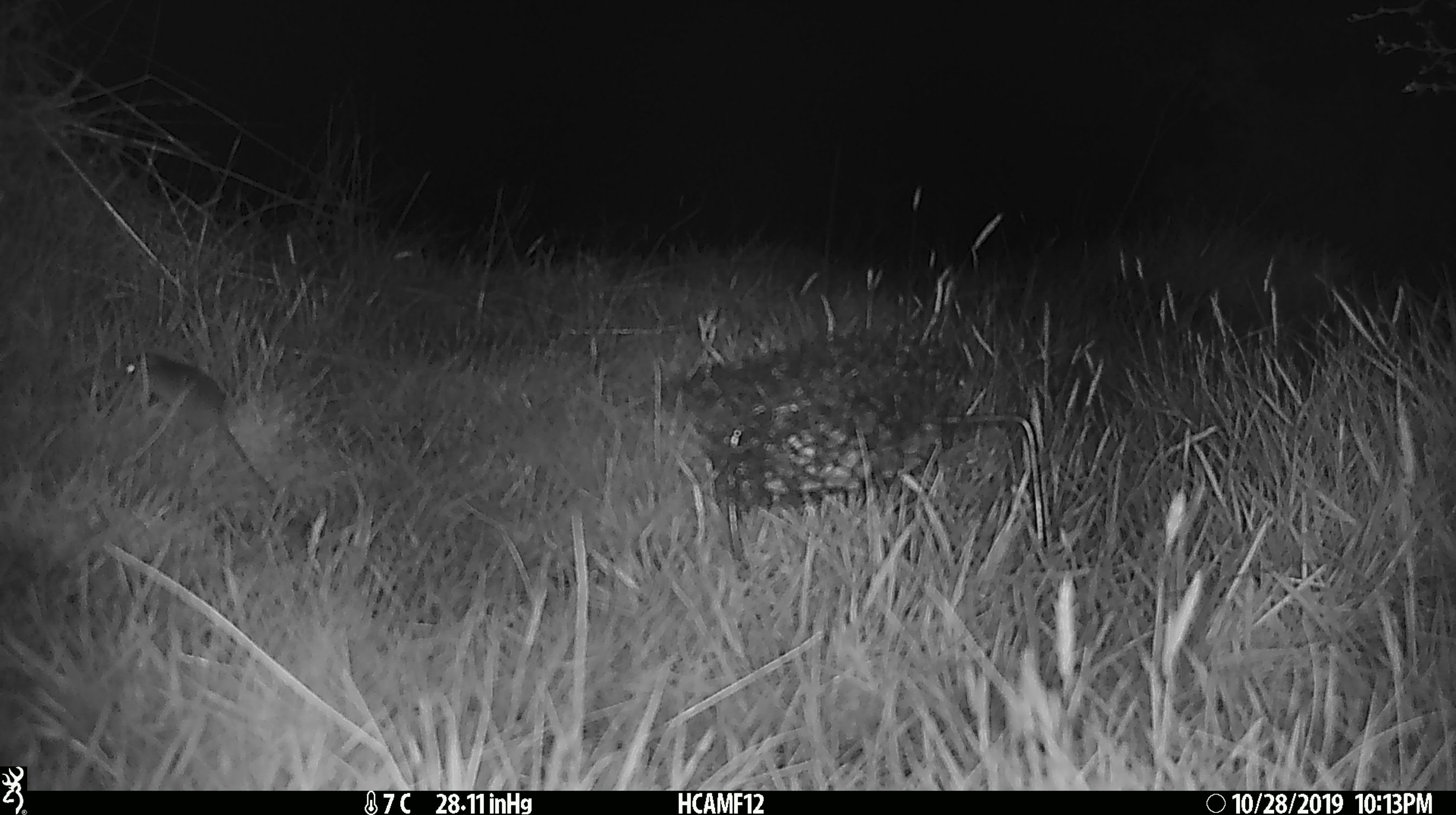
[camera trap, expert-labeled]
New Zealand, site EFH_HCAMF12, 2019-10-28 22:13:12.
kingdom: Animalia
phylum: Chordata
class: Mammalia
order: Rodentia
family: Muridae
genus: Mus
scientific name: Mus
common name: mouse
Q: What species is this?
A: Mouse (Mus).